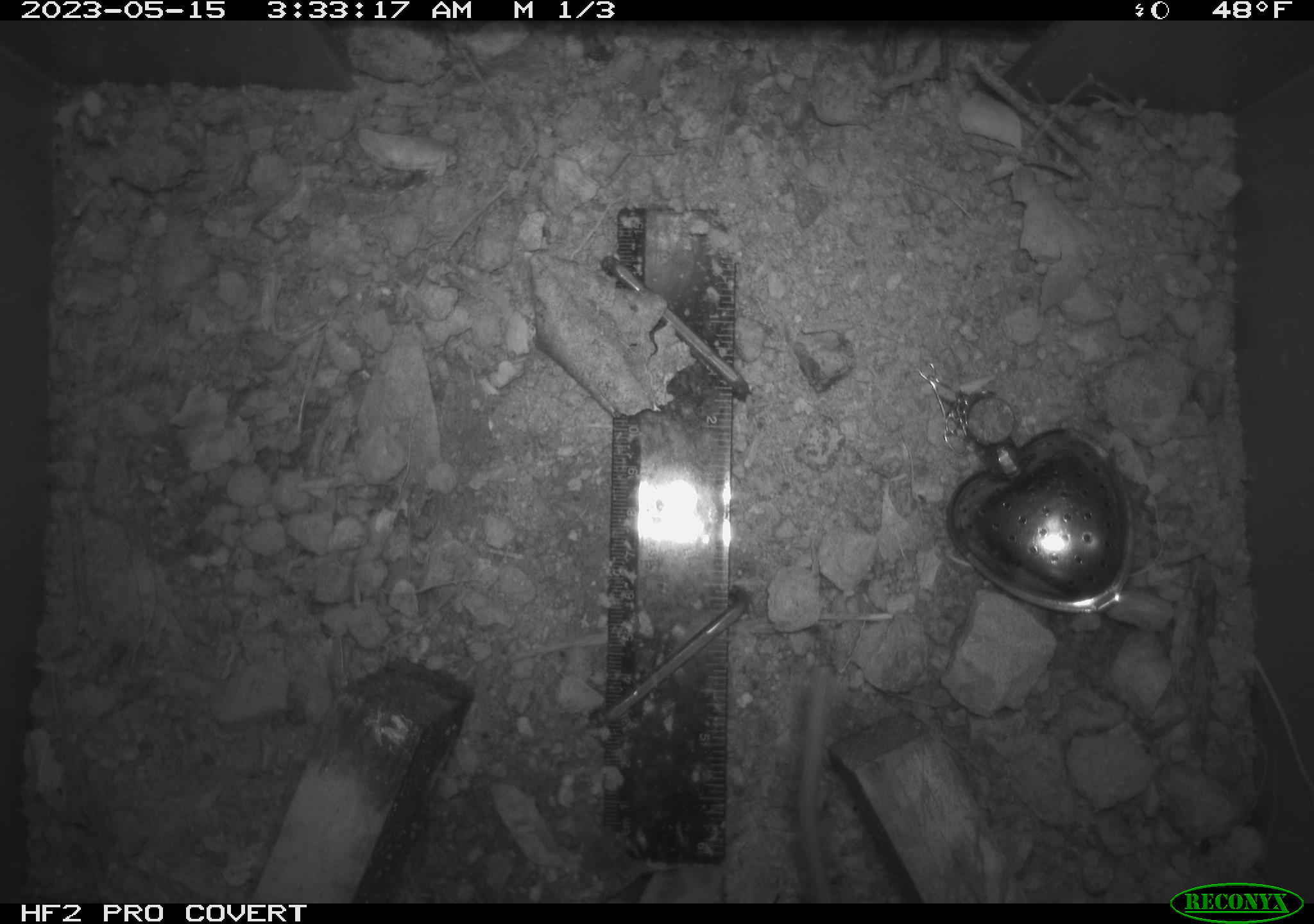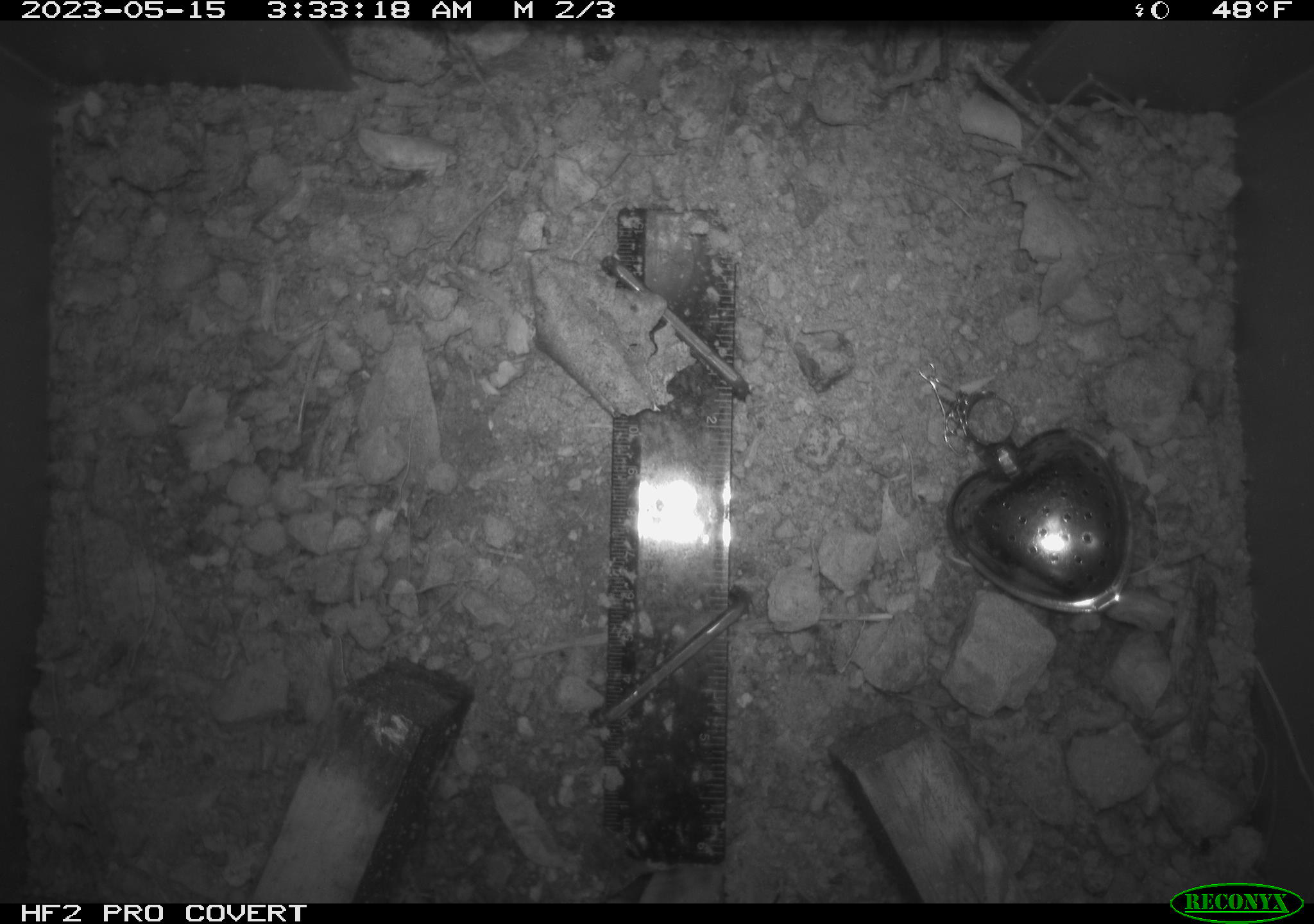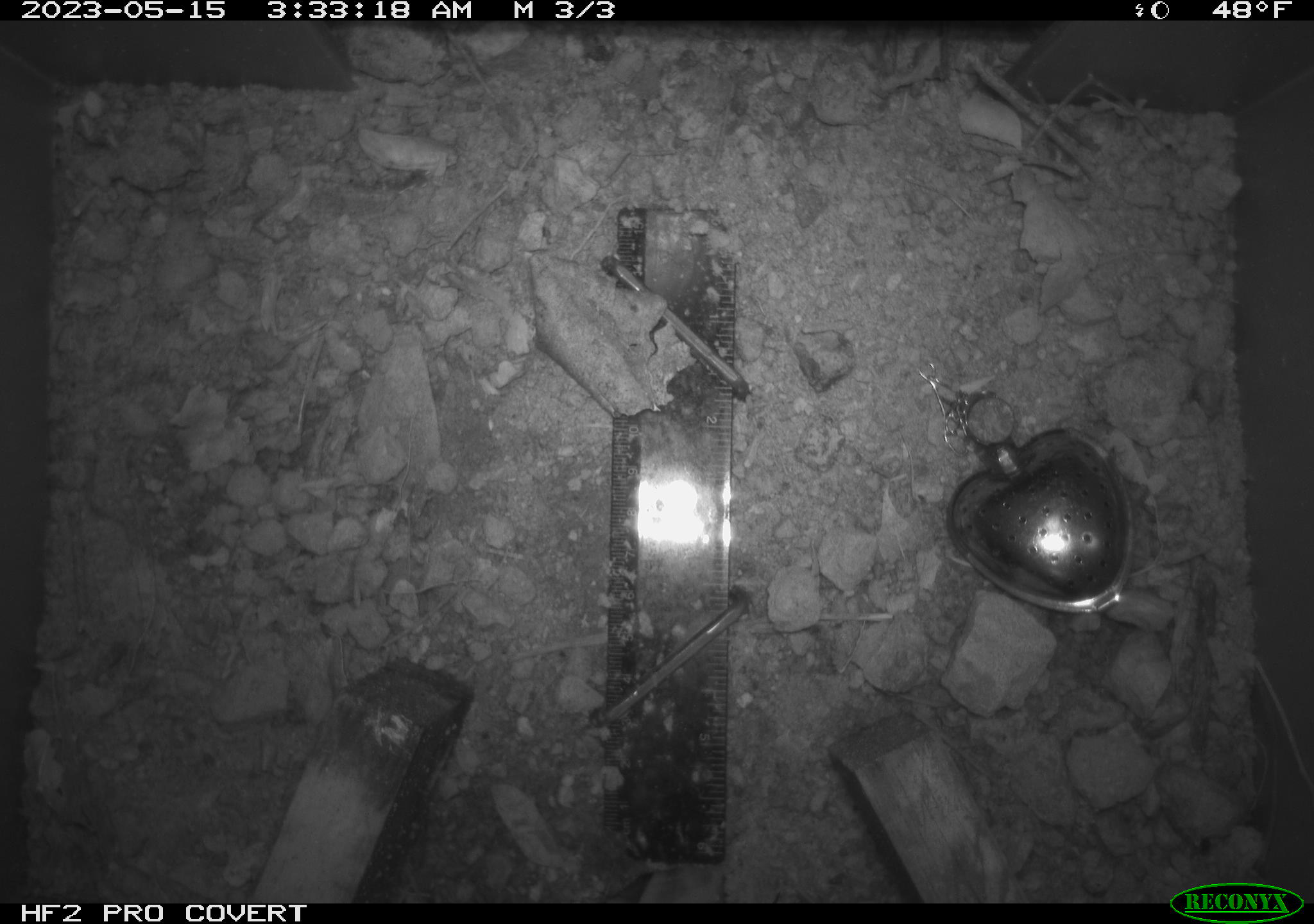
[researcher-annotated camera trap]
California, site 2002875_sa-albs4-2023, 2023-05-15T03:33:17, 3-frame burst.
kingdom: Animalia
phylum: Chordata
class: Mammalia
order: Rodentia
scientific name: Rodentia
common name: mouse species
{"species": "mouse species (Rodentia)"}